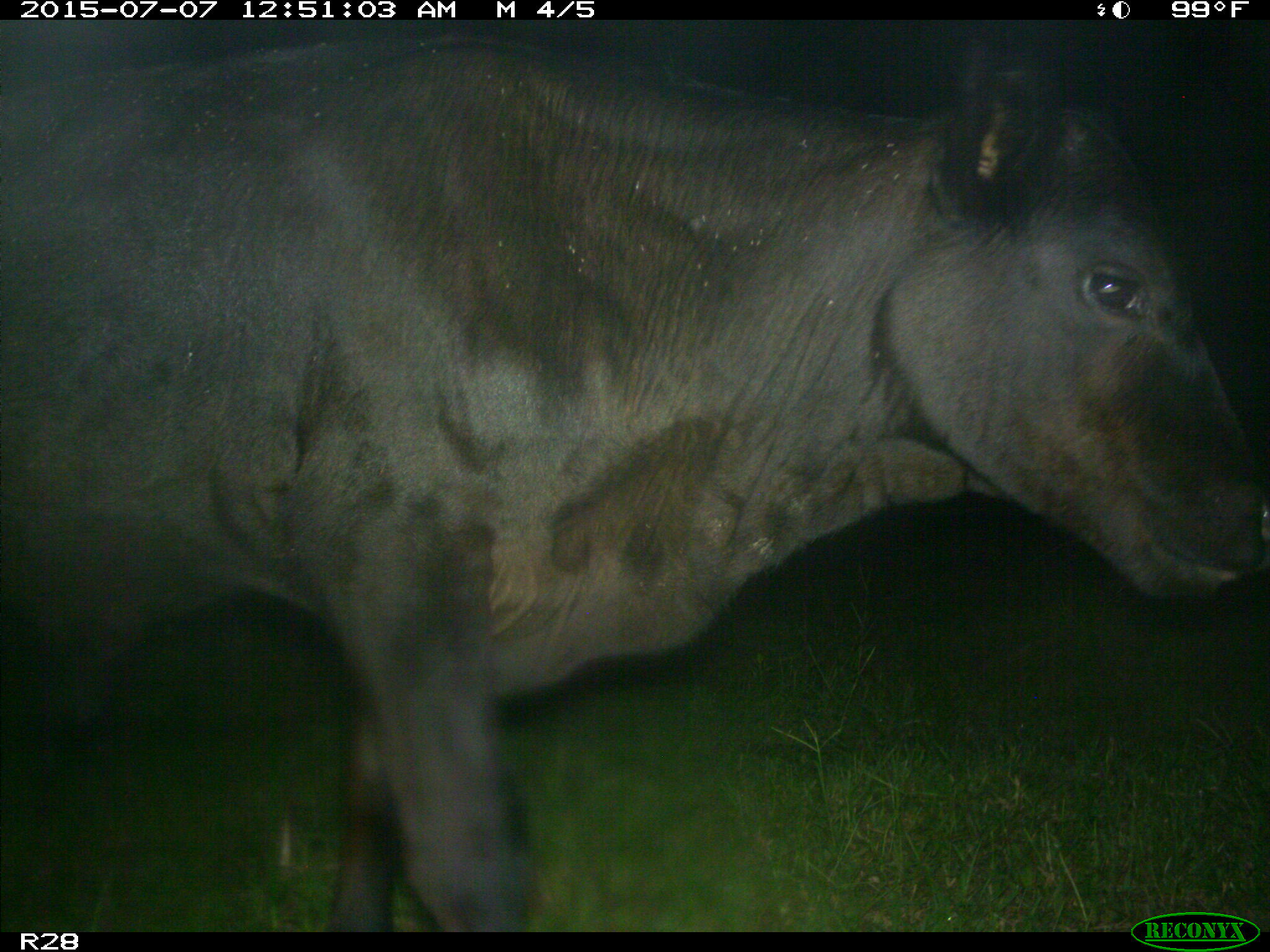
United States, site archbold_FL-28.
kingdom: Animalia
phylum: Chordata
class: Mammalia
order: Artiodactyla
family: Bovidae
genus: Bos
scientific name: Bos taurus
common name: domestic cow